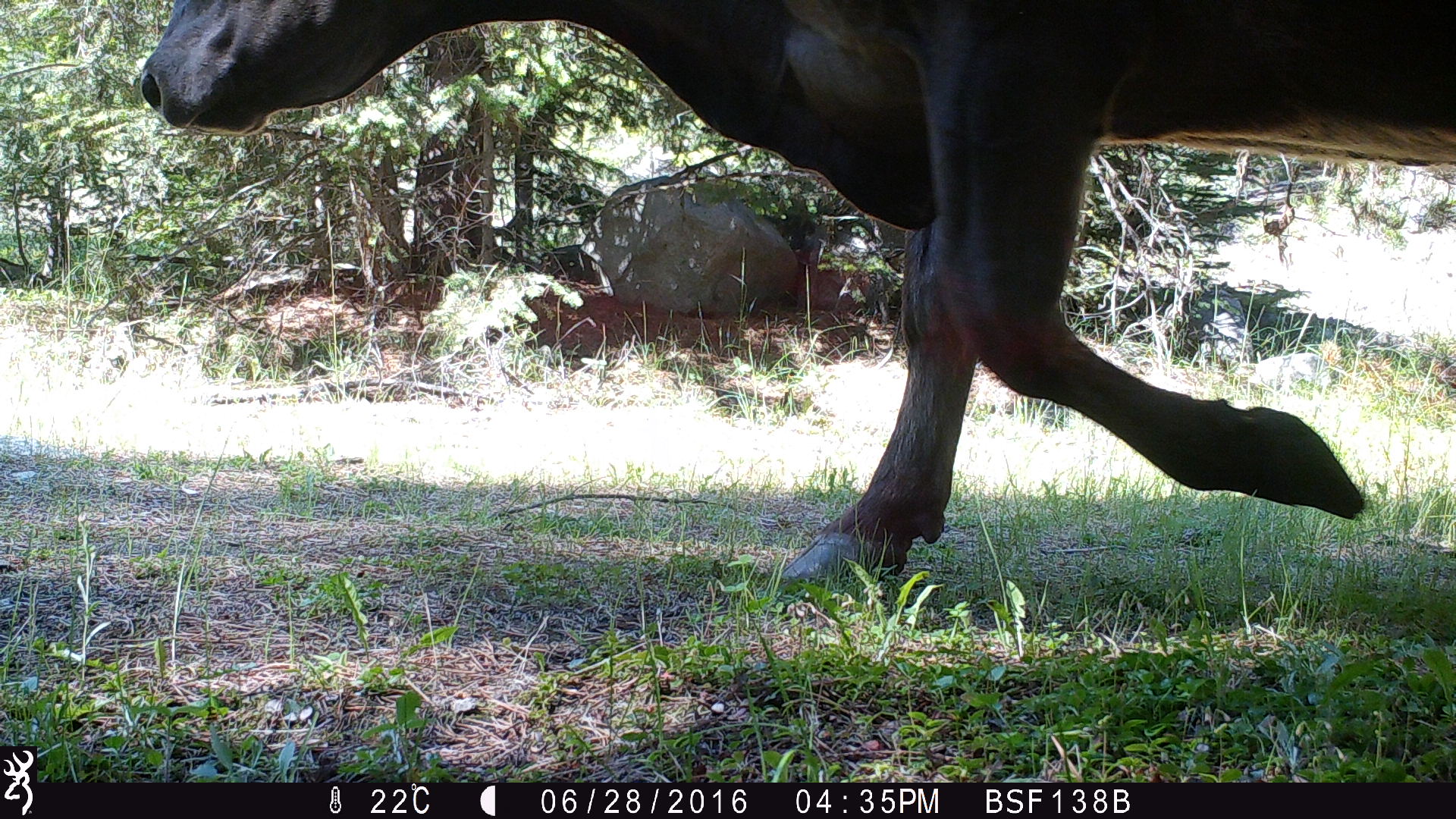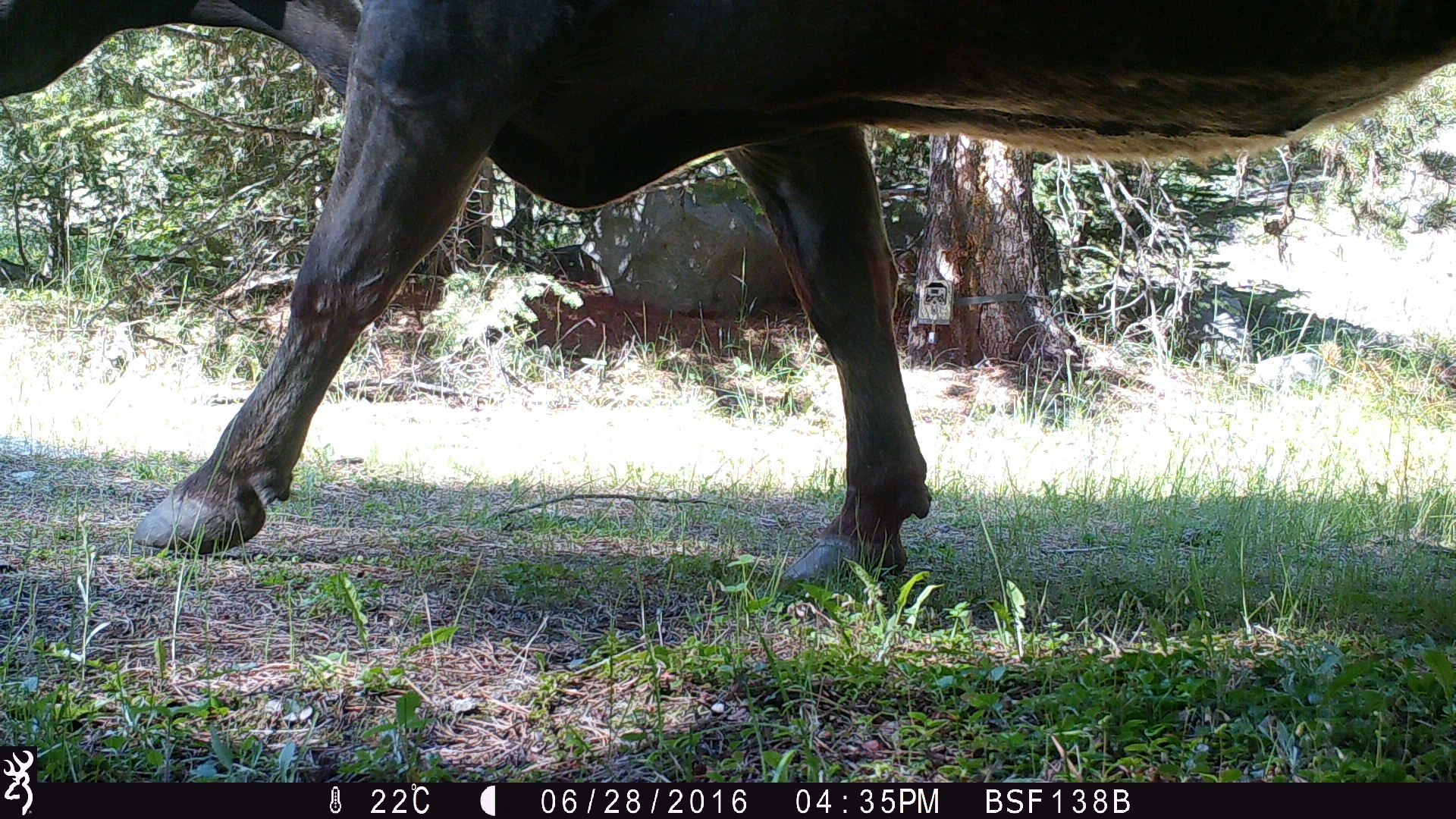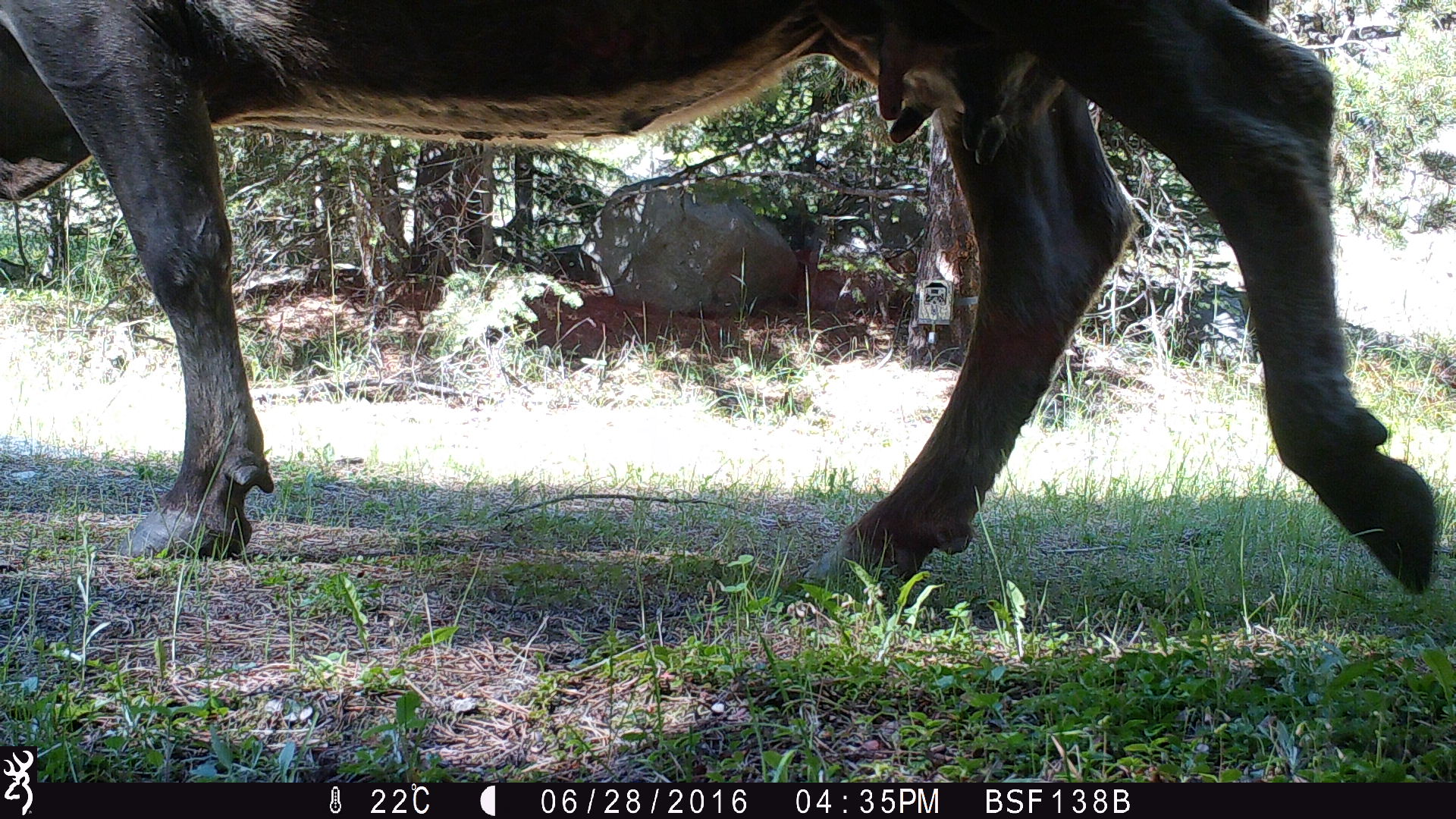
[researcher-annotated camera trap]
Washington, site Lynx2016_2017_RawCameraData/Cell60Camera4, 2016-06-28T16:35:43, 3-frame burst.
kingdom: Animalia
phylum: Chordata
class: Mammalia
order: Artiodactyla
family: Bovidae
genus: Bos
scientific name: Bos taurus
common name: domestic cattle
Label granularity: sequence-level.